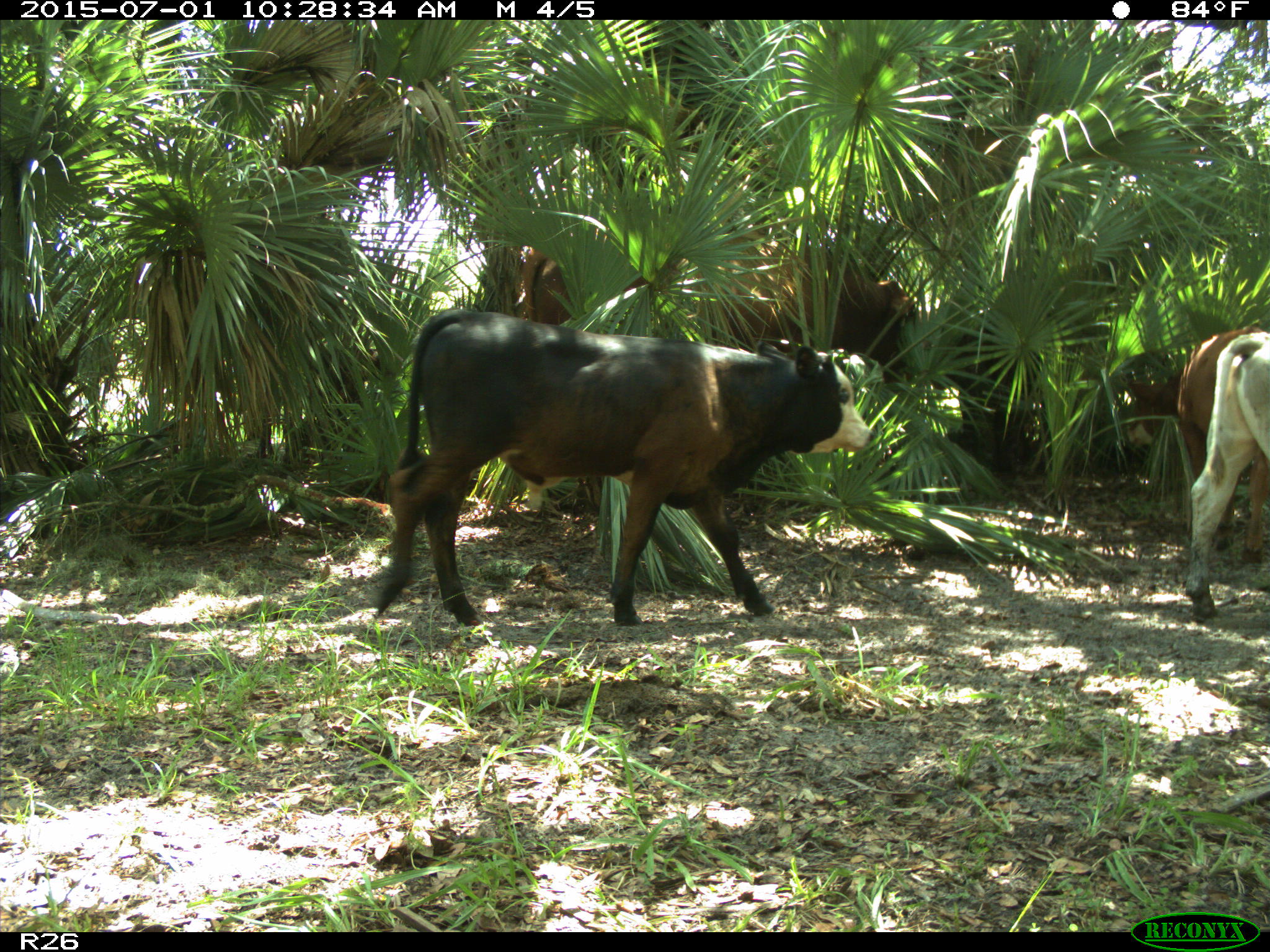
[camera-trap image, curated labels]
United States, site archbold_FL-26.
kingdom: Animalia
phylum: Chordata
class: Mammalia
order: Artiodactyla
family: Bovidae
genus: Bos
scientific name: Bos taurus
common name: domestic cow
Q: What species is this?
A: Bos taurus (domestic cow).